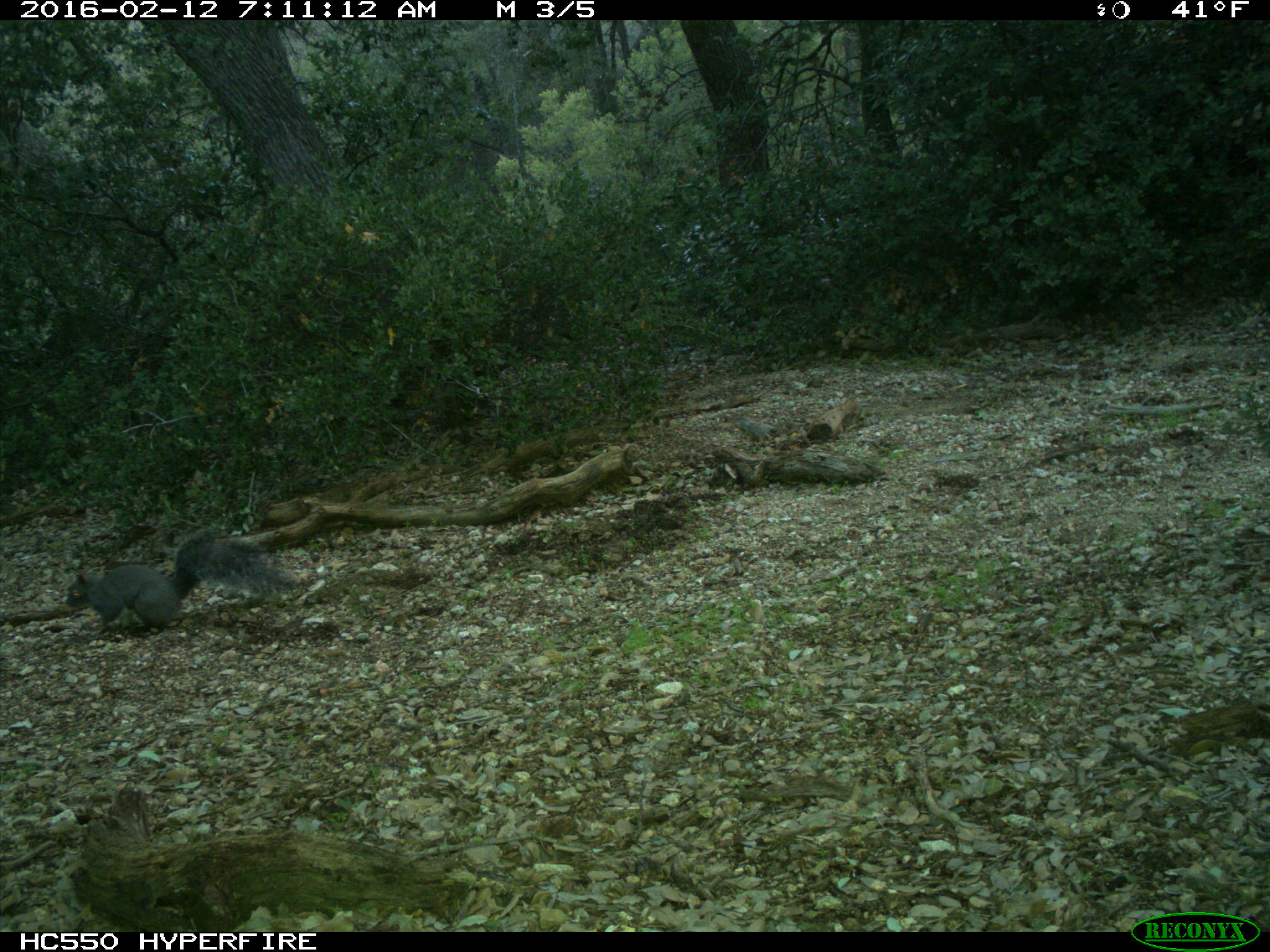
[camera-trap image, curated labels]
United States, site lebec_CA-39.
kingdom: Animalia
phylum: Chordata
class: Mammalia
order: Rodentia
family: Sciuridae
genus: Sciurus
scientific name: Sciurus carolinensis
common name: eastern gray squirrel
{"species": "Sciurus carolinensis (eastern gray squirrel)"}